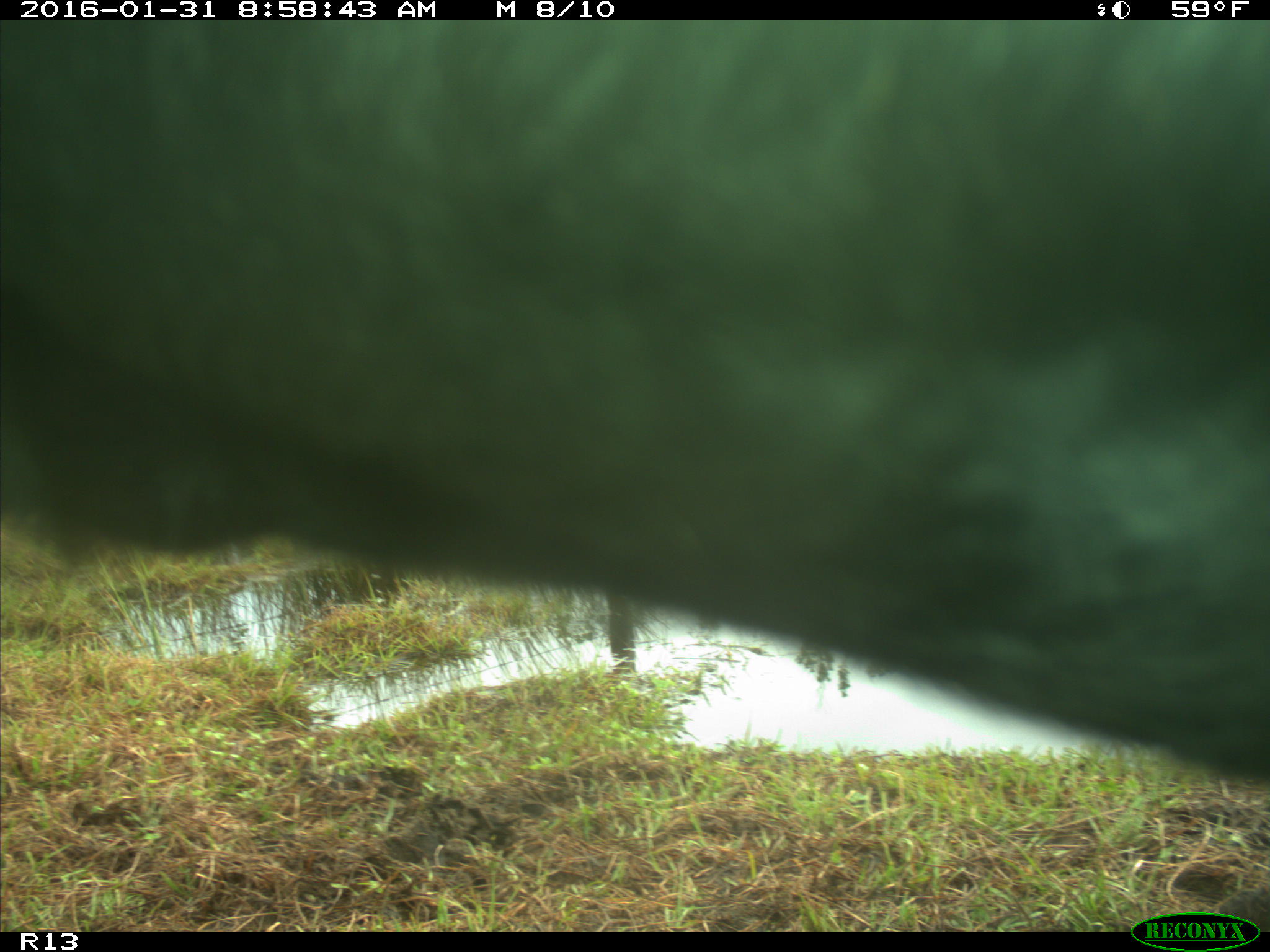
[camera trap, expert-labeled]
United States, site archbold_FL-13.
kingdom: Animalia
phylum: Chordata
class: Mammalia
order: Artiodactyla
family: Bovidae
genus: Bos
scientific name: Bos taurus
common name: domestic cow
Bos taurus (domestic cow).